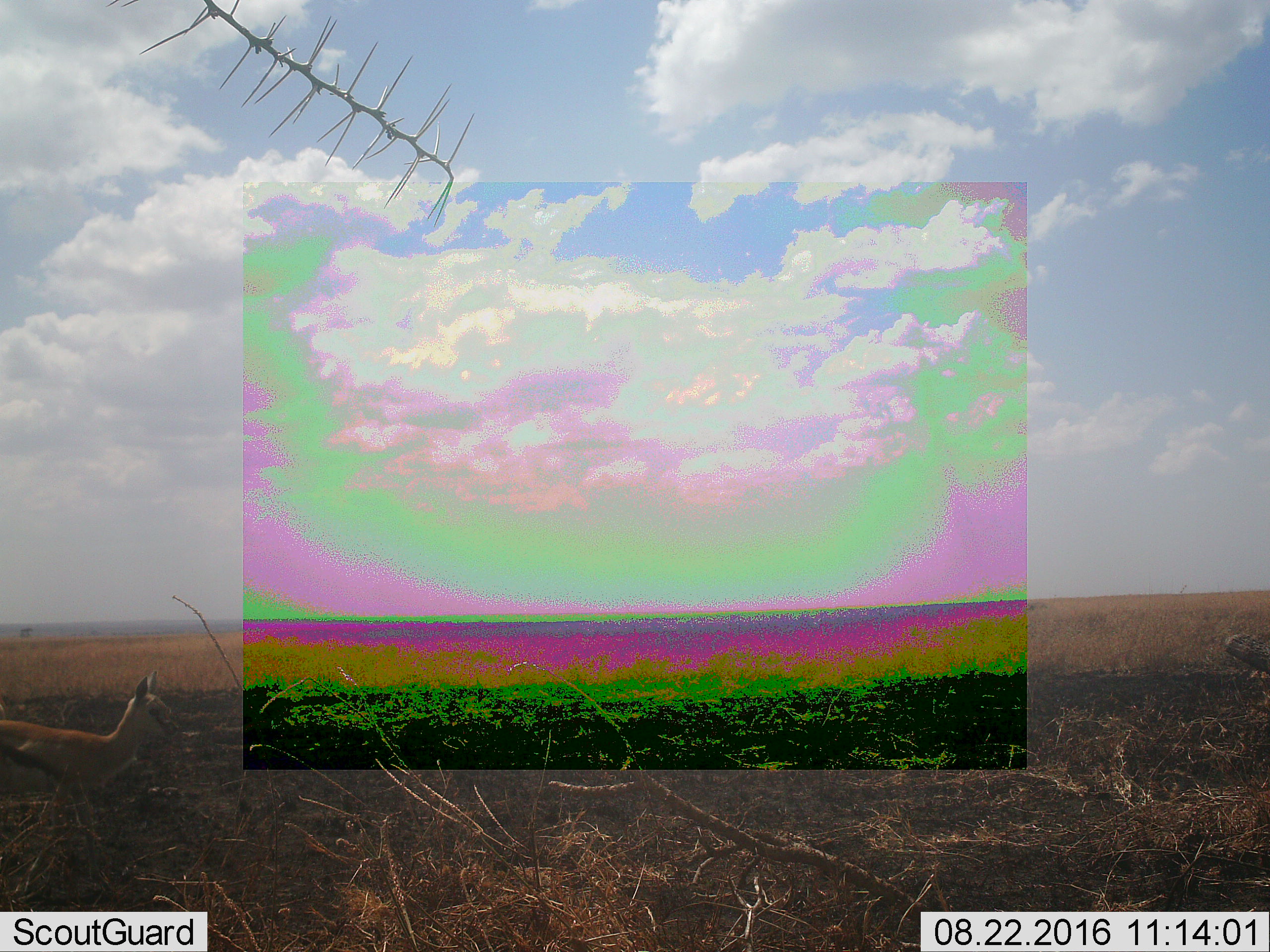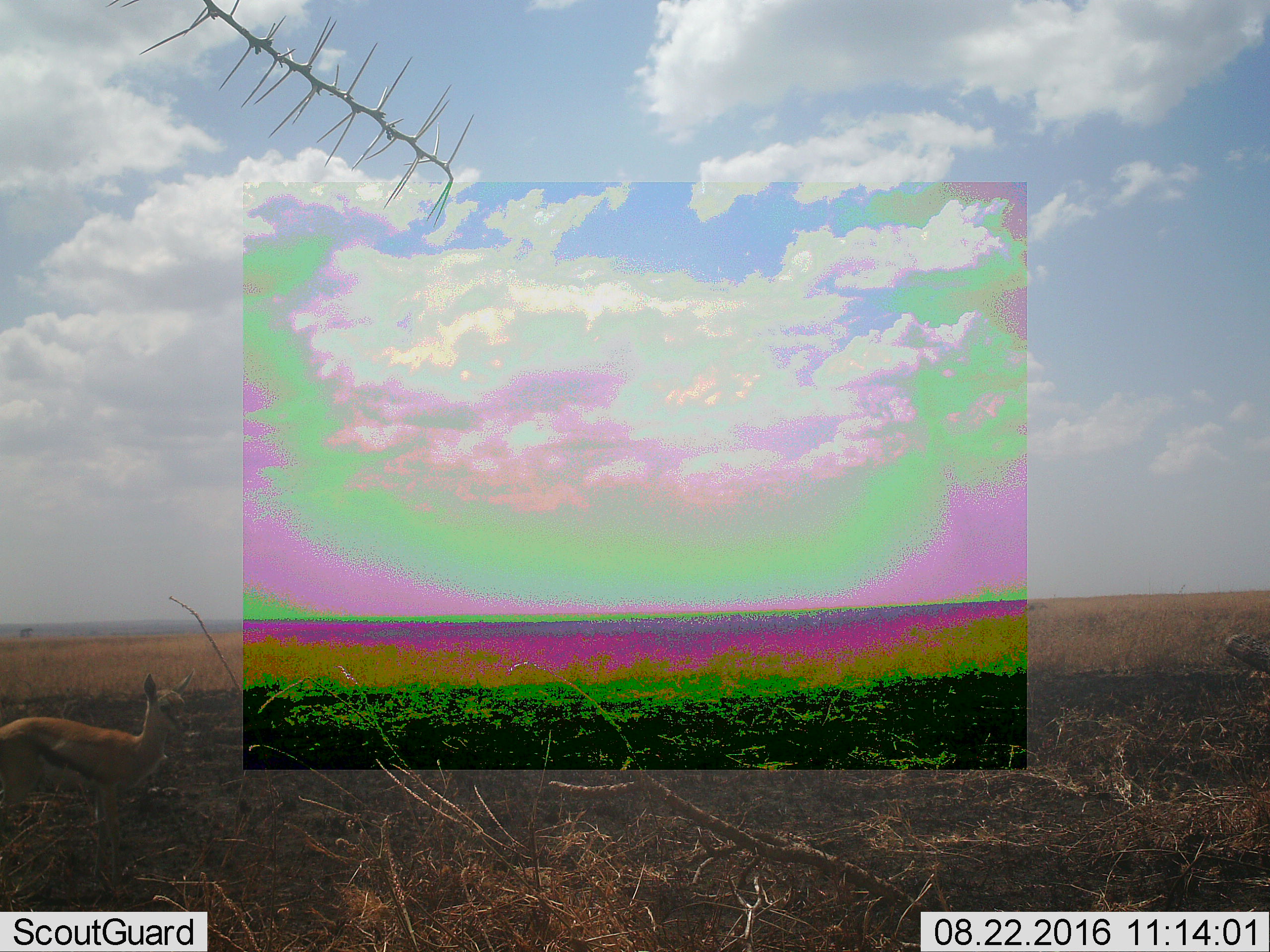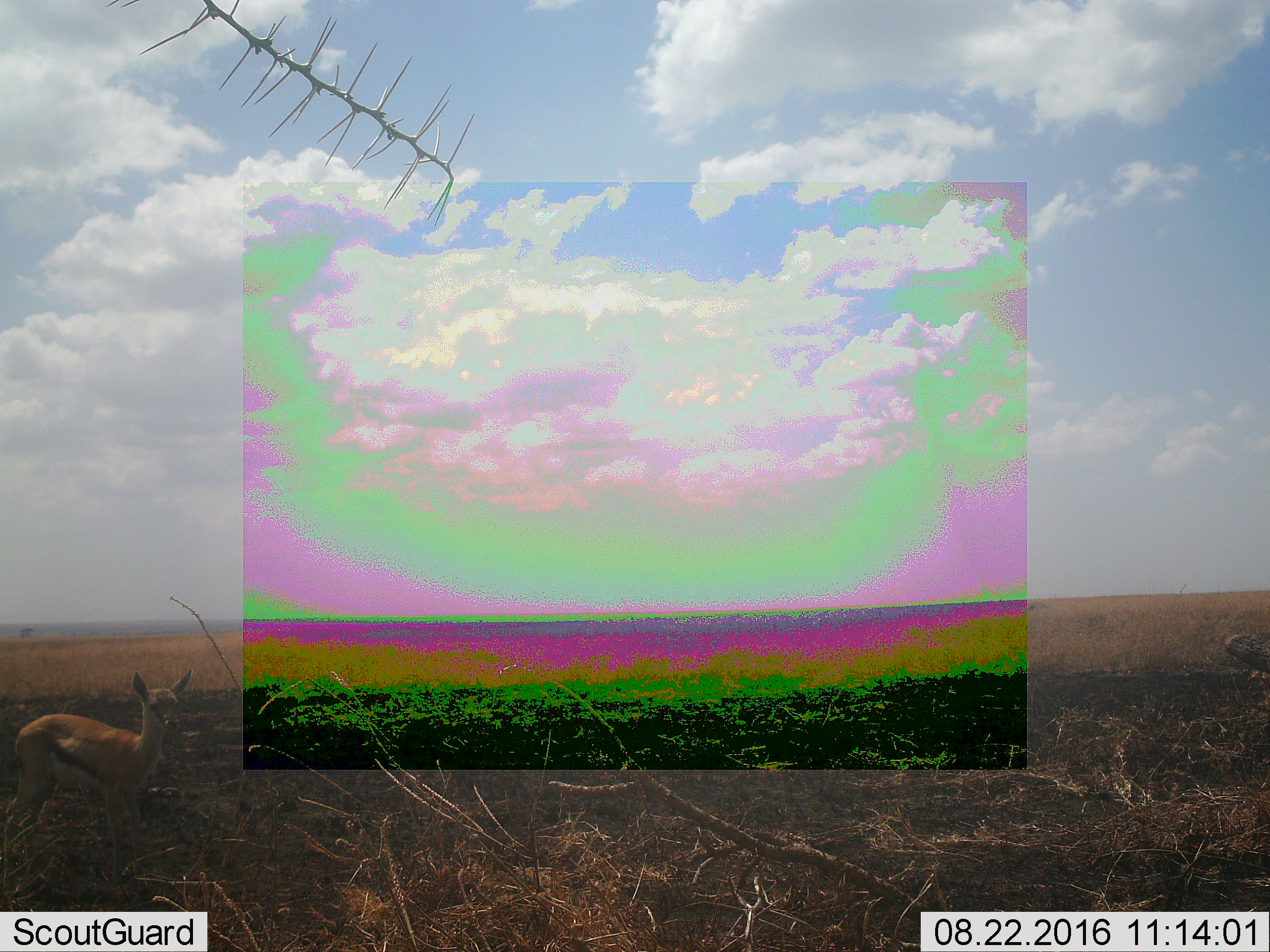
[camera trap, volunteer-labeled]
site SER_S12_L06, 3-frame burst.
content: unidentified animal